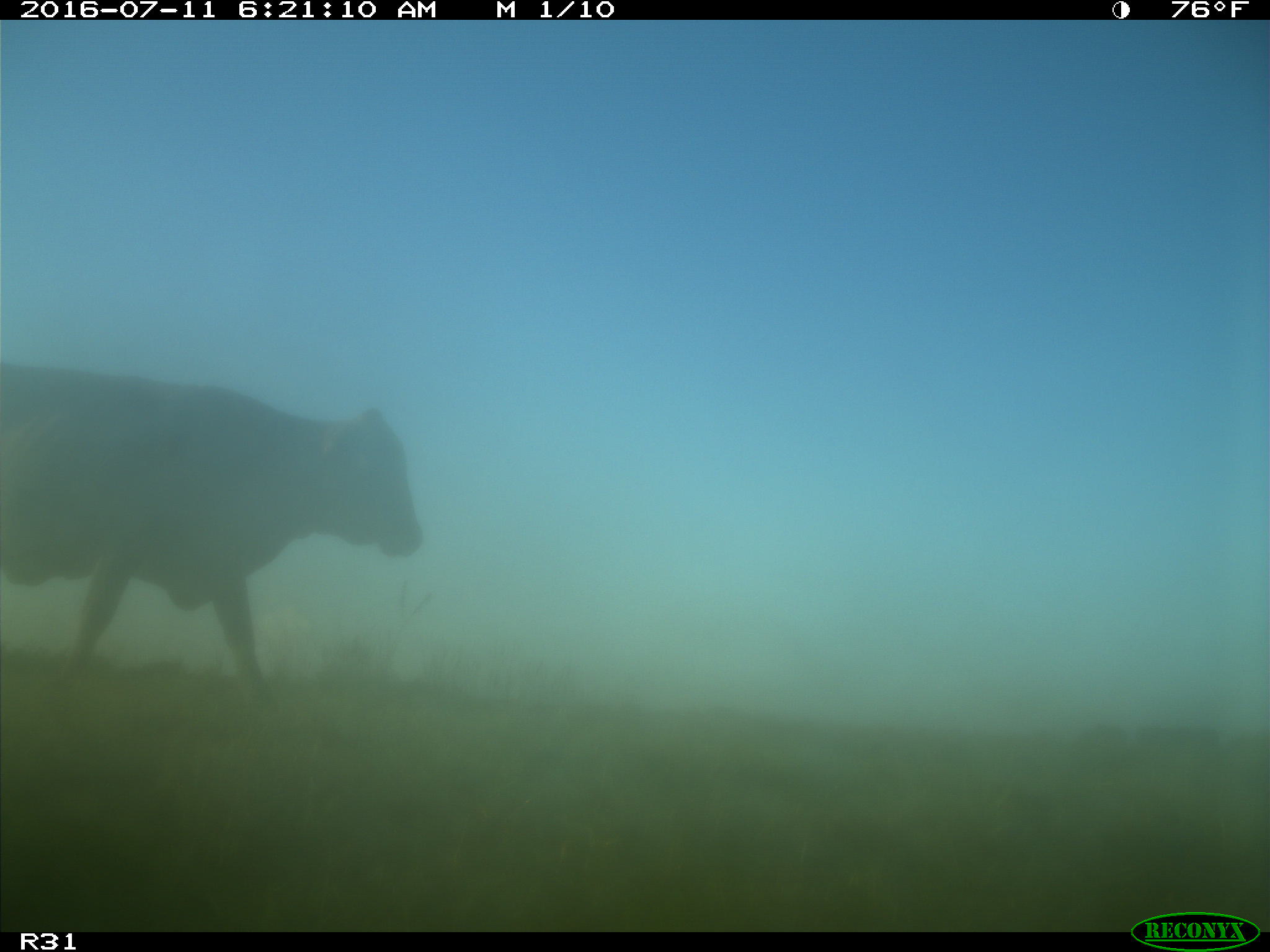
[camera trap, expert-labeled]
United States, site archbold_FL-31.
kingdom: Animalia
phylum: Chordata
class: Mammalia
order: Artiodactyla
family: Bovidae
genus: Bos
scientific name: Bos taurus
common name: domestic cow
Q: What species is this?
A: Bos taurus (domestic cow).